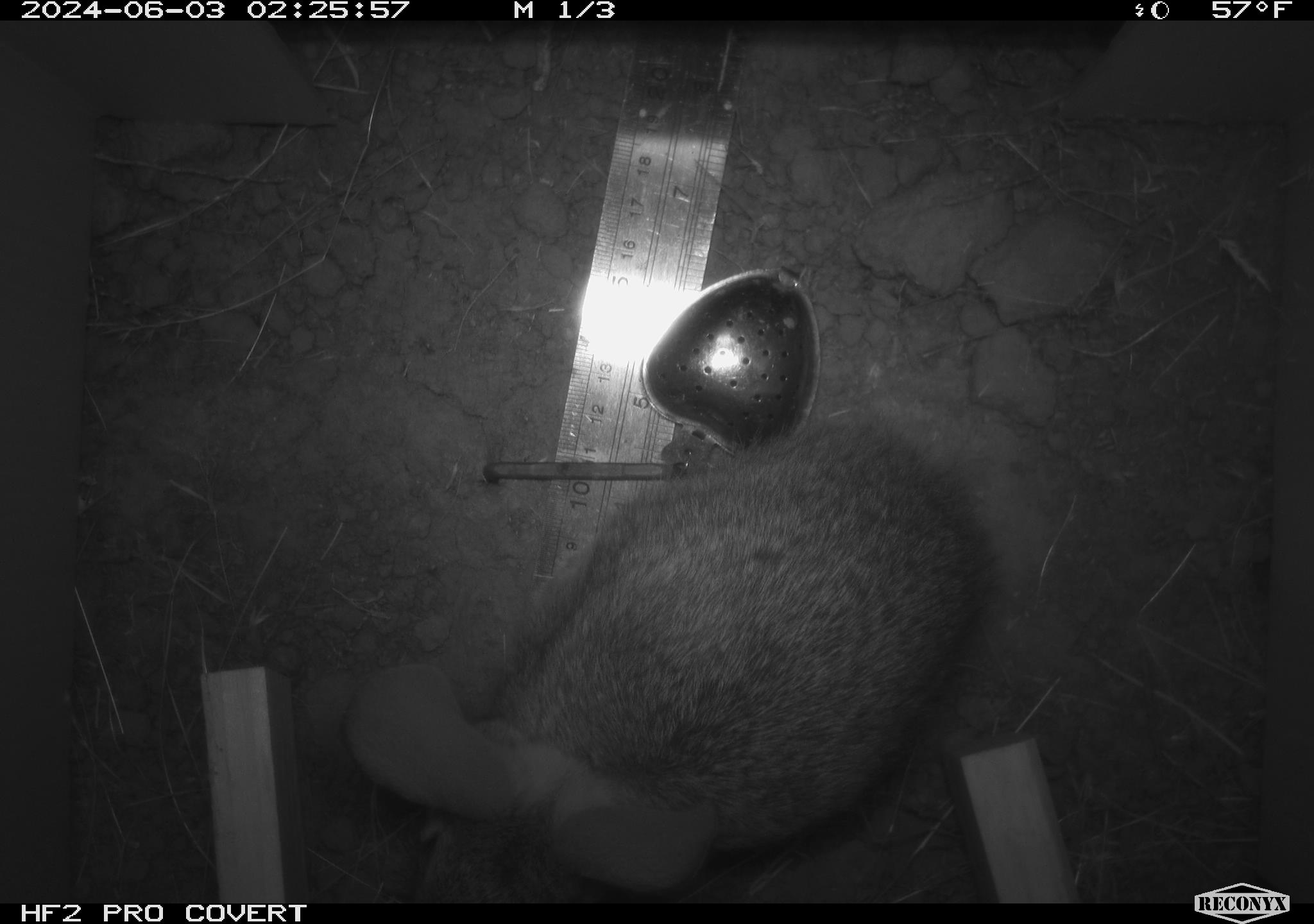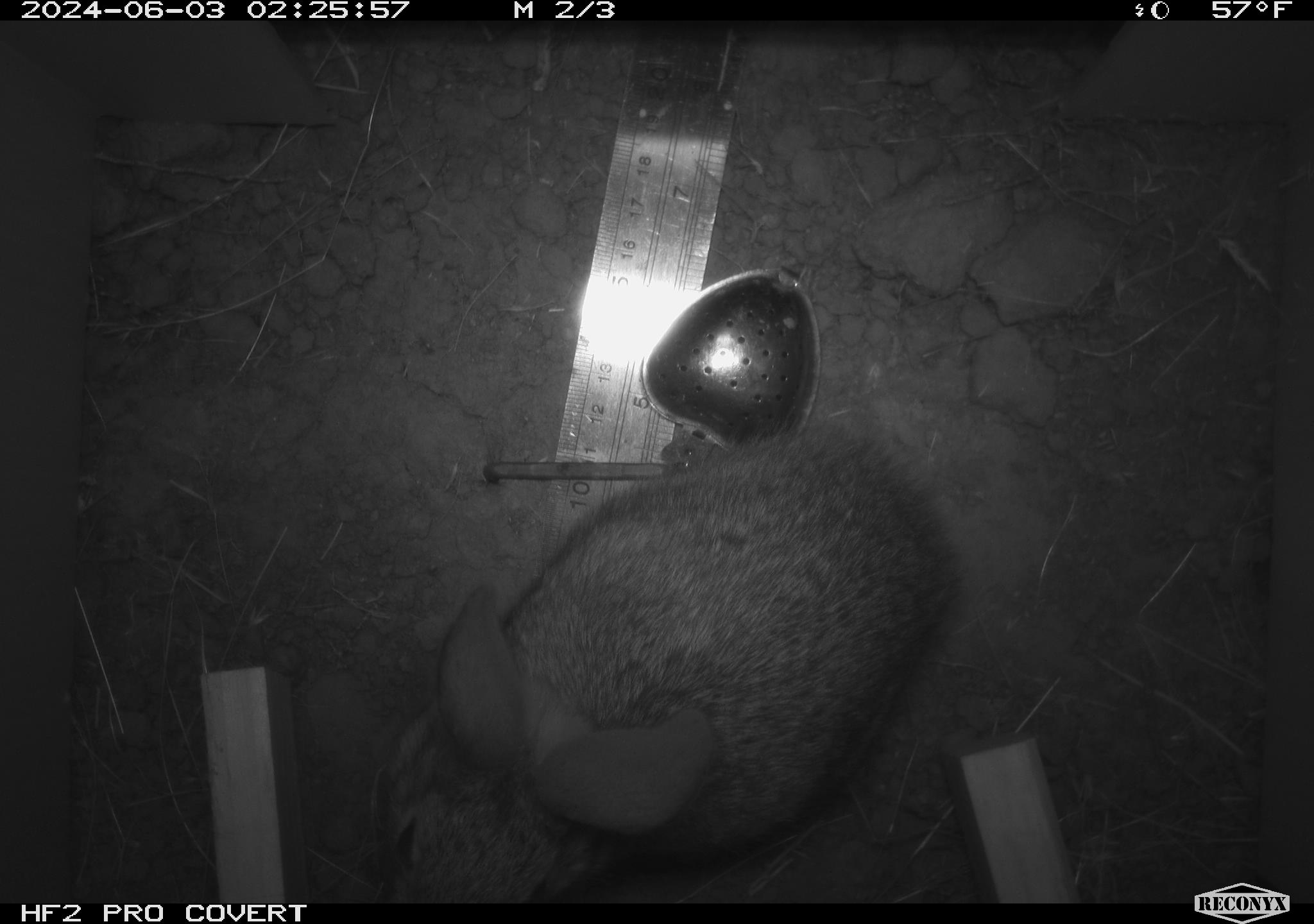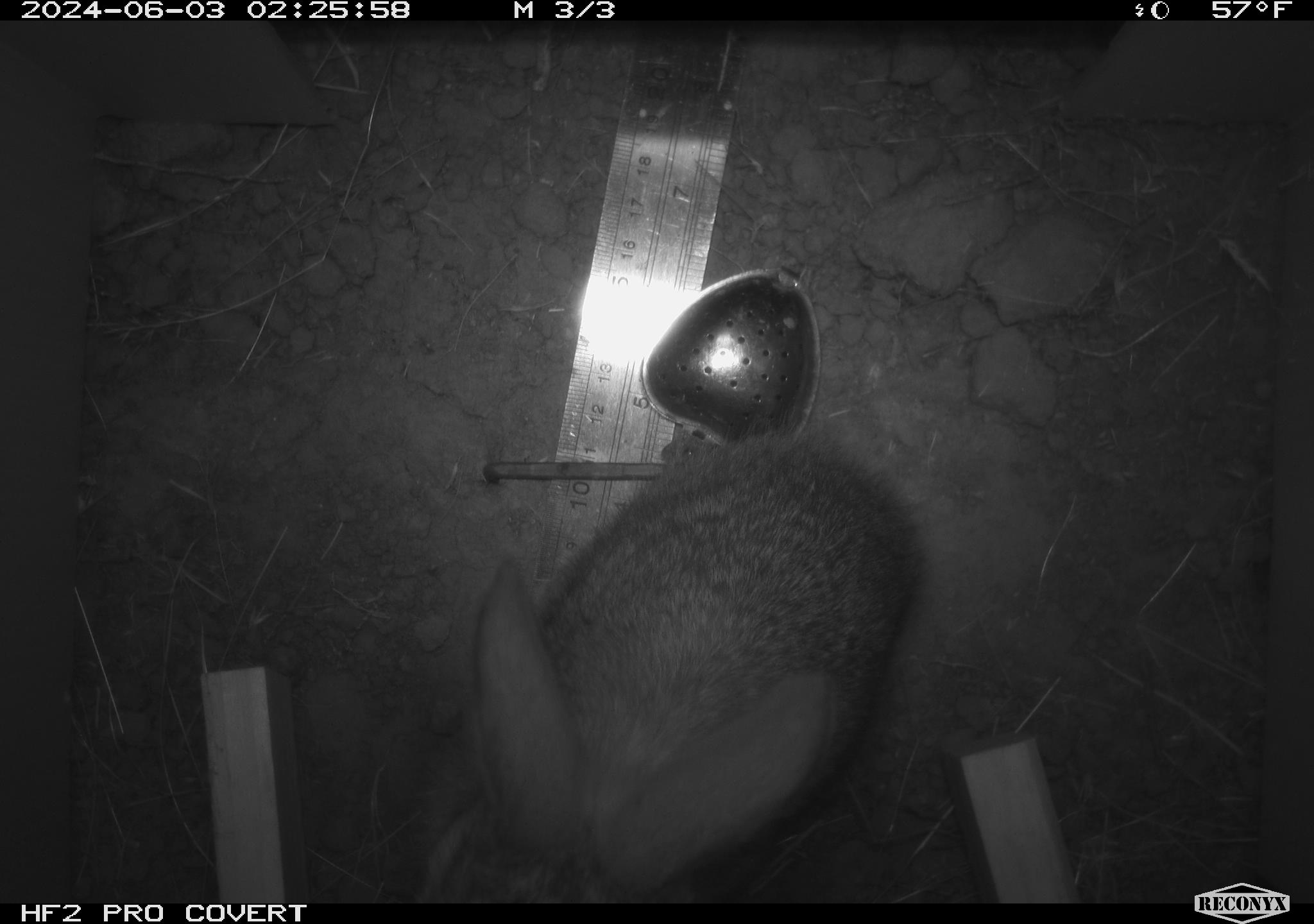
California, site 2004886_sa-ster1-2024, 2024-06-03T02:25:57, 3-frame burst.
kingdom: Animalia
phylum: Chordata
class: Mammalia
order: Lagomorpha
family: Leporidae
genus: Sylvilagus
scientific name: Sylvilagus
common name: cottontail rabbits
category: sylvilagus species